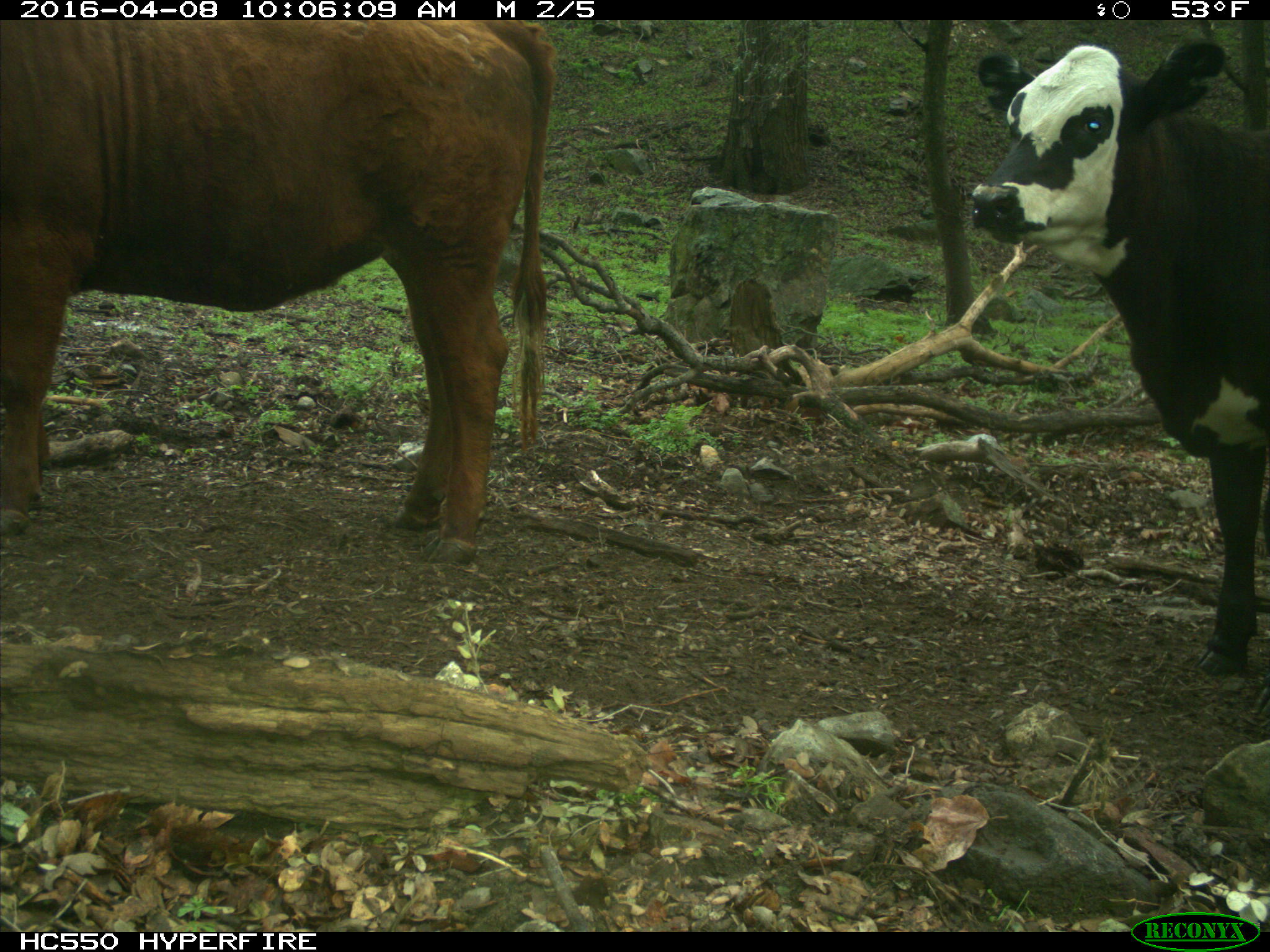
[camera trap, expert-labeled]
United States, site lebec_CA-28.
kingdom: Animalia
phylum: Chordata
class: Mammalia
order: Artiodactyla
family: Bovidae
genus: Bos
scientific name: Bos taurus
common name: domestic cow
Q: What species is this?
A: Bos taurus (domestic cow).